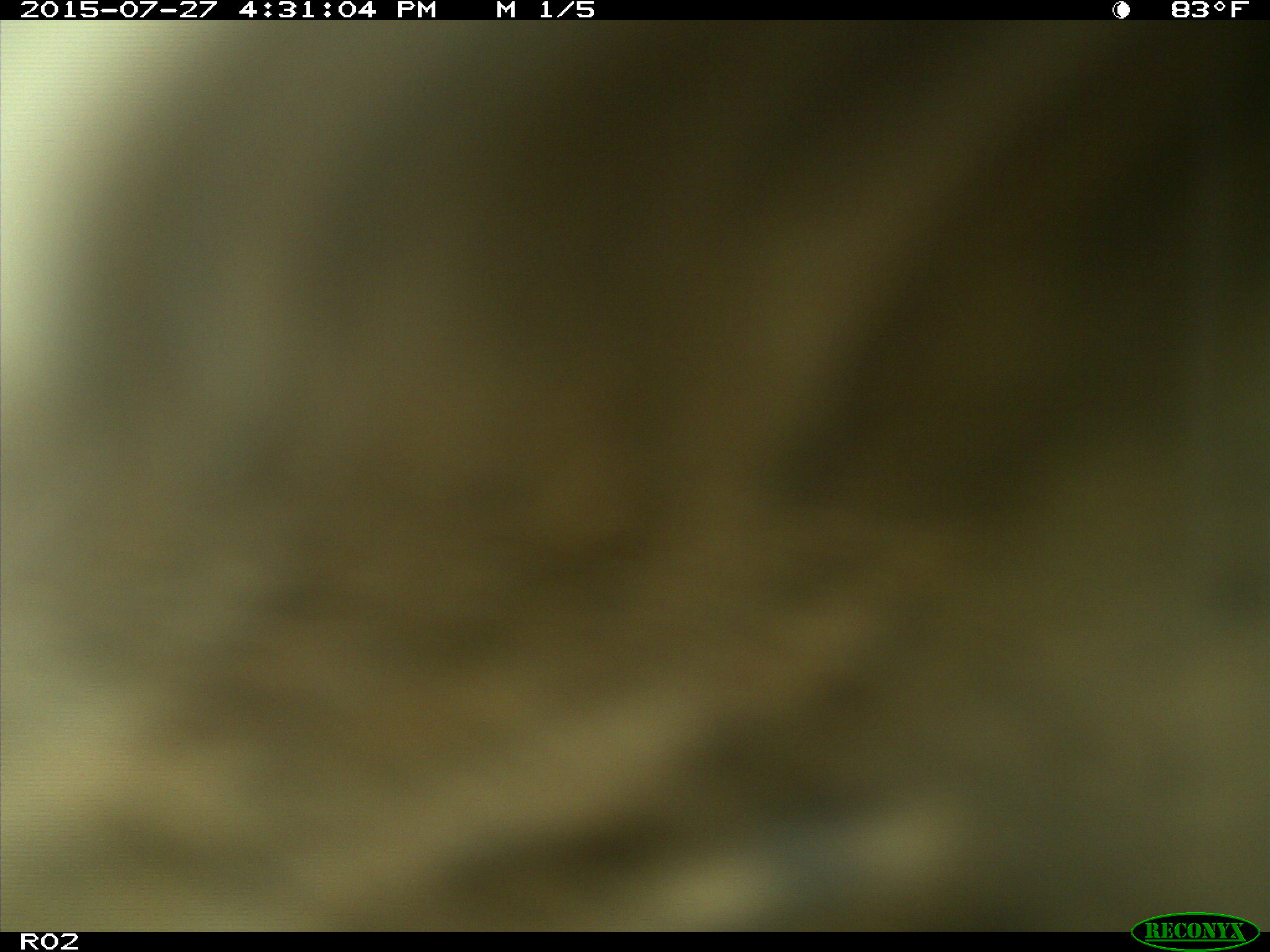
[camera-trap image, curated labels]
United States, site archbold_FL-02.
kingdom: Animalia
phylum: Chordata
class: Mammalia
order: Artiodactyla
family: Bovidae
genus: Bos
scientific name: Bos taurus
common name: domestic cow